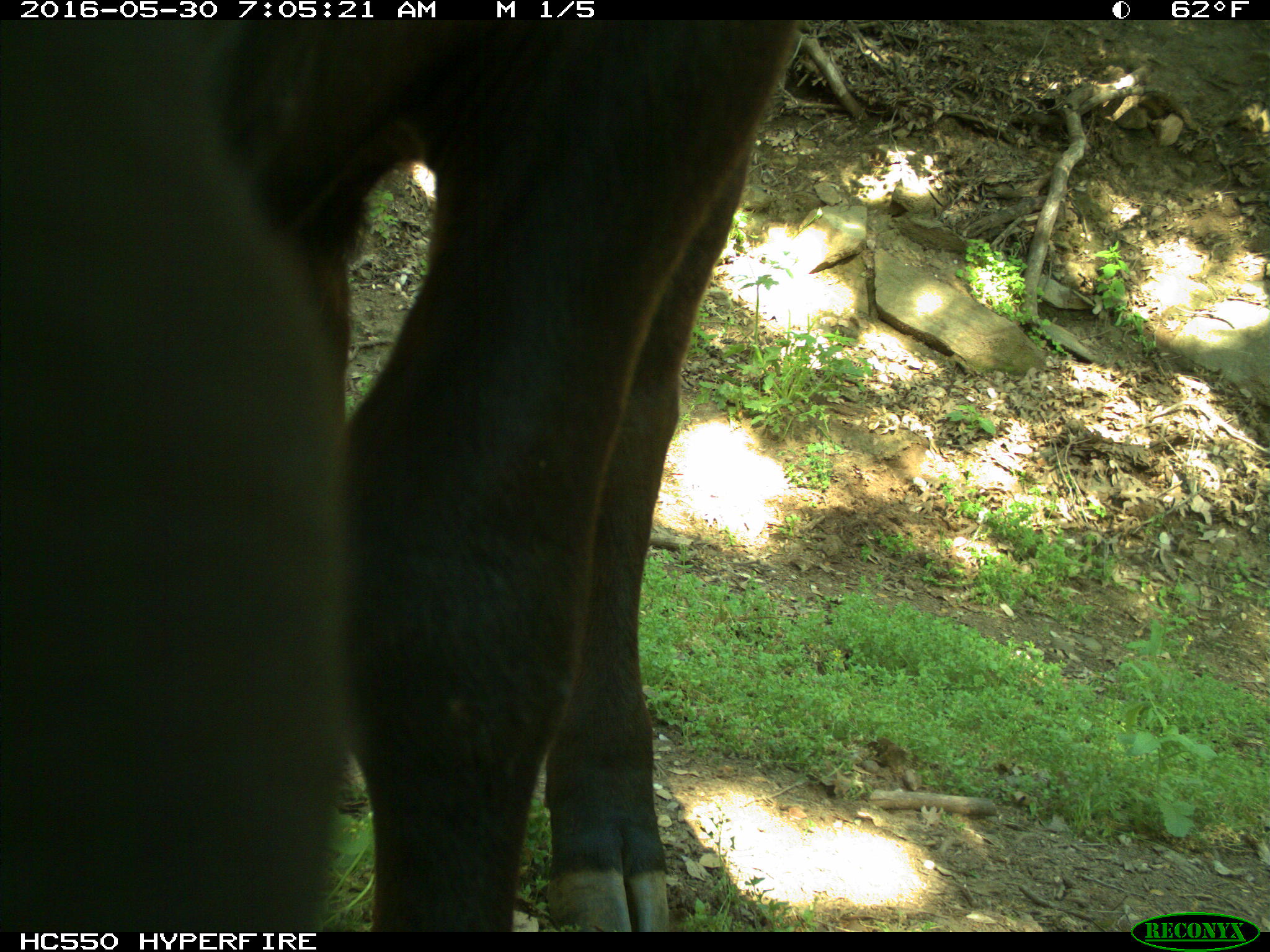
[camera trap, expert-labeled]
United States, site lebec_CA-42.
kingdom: Animalia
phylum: Chordata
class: Mammalia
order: Artiodactyla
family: Bovidae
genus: Bos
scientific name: Bos taurus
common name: domestic cow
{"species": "Bos taurus (domestic cow)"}